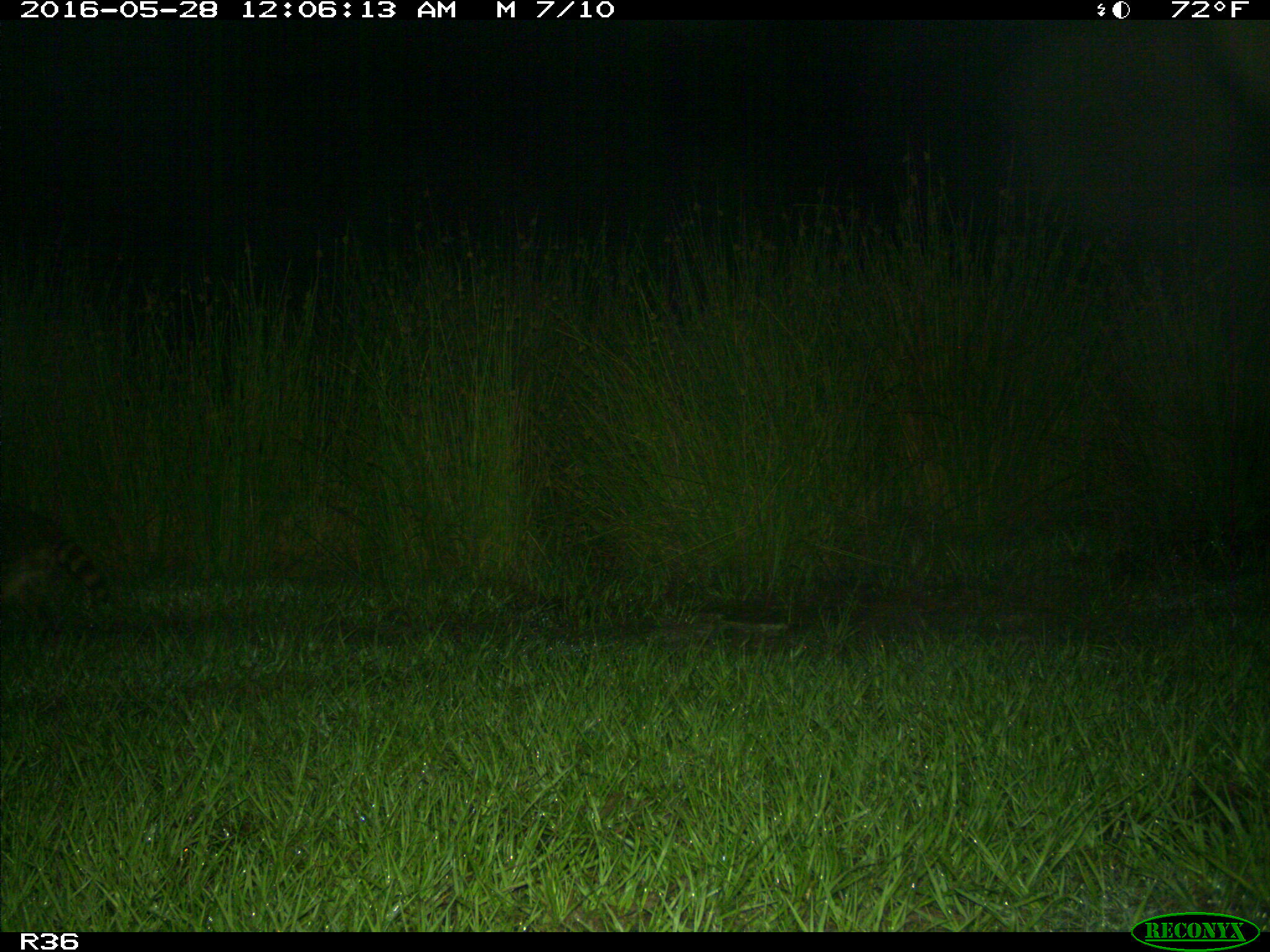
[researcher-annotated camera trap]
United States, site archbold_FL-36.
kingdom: Animalia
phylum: Chordata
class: Mammalia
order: Carnivora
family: Procyonidae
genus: Procyon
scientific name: Procyon lotor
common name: common raccoon